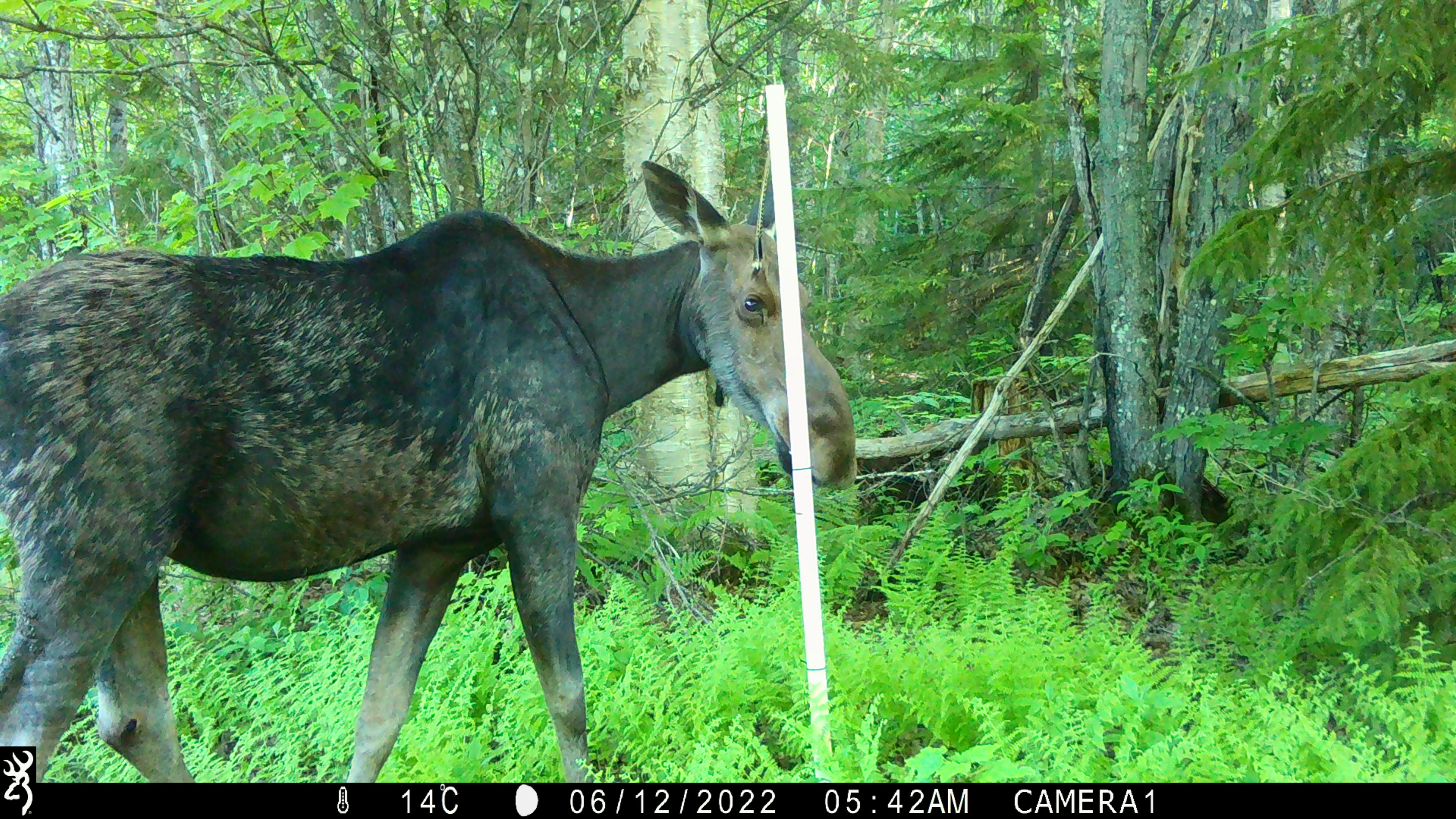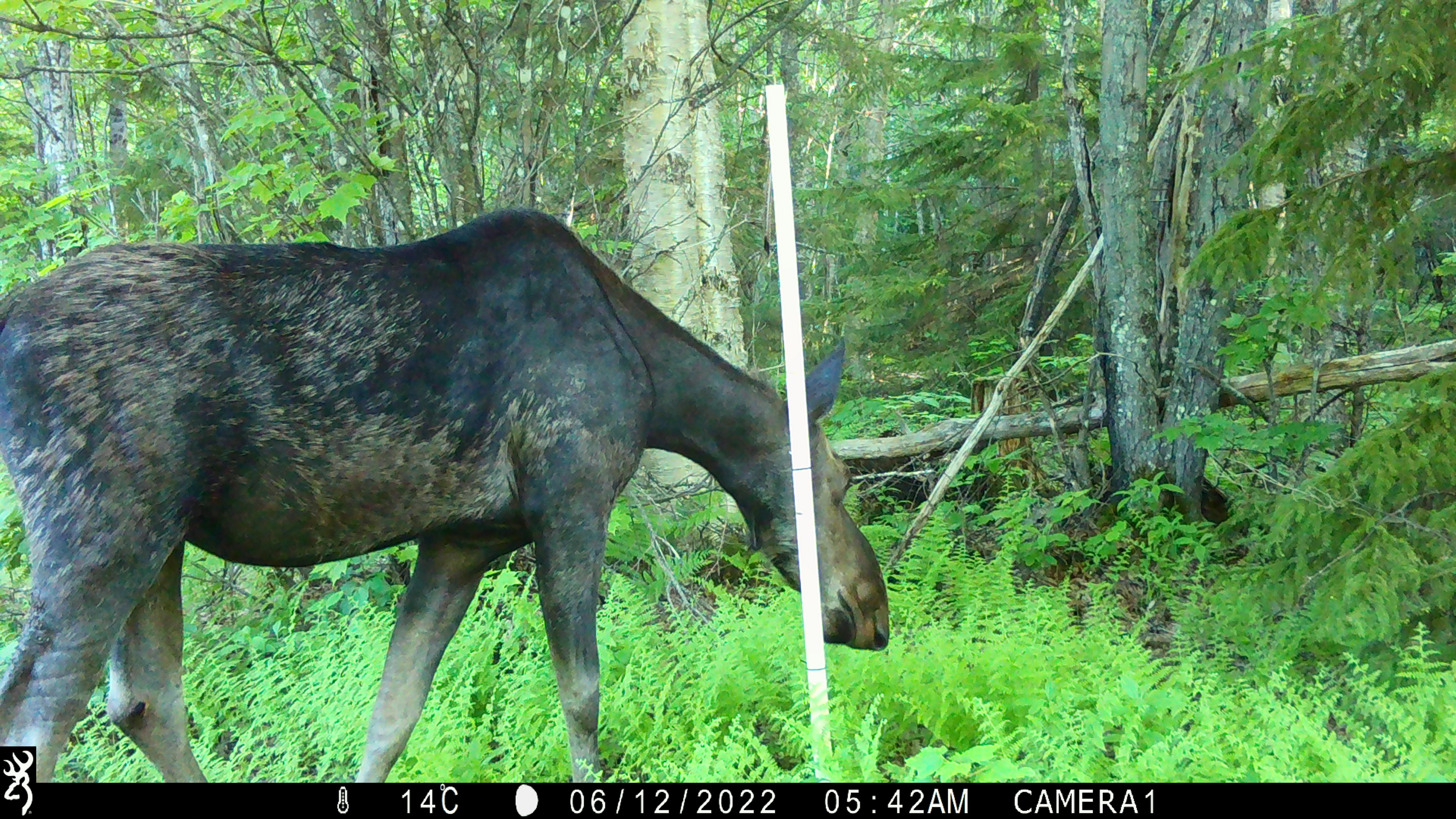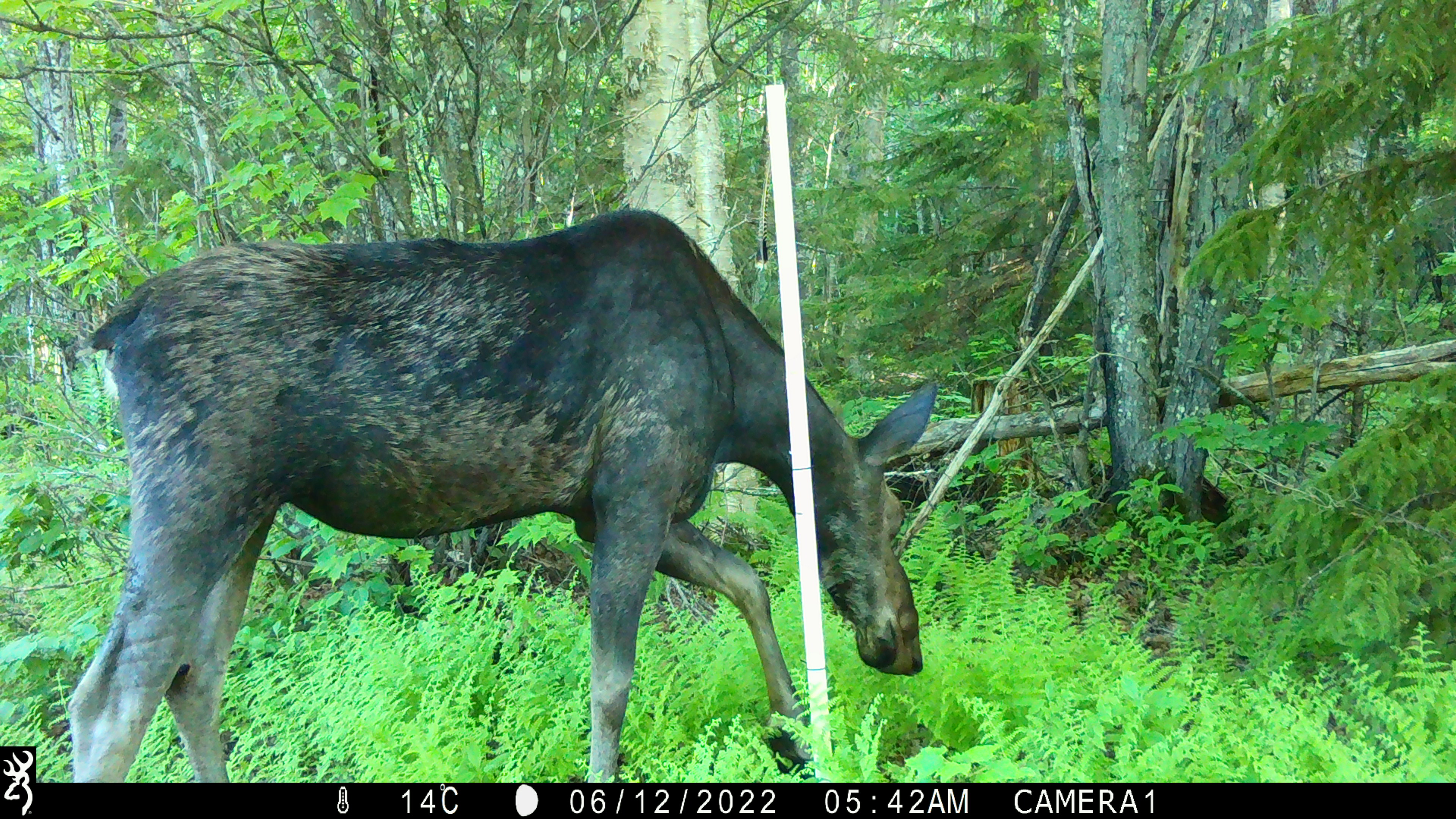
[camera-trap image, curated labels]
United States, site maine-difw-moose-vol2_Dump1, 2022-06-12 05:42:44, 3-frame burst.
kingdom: Animalia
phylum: Chordata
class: Mammalia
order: Artiodactyla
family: Cervidae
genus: Alces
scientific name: Alces alces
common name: moose